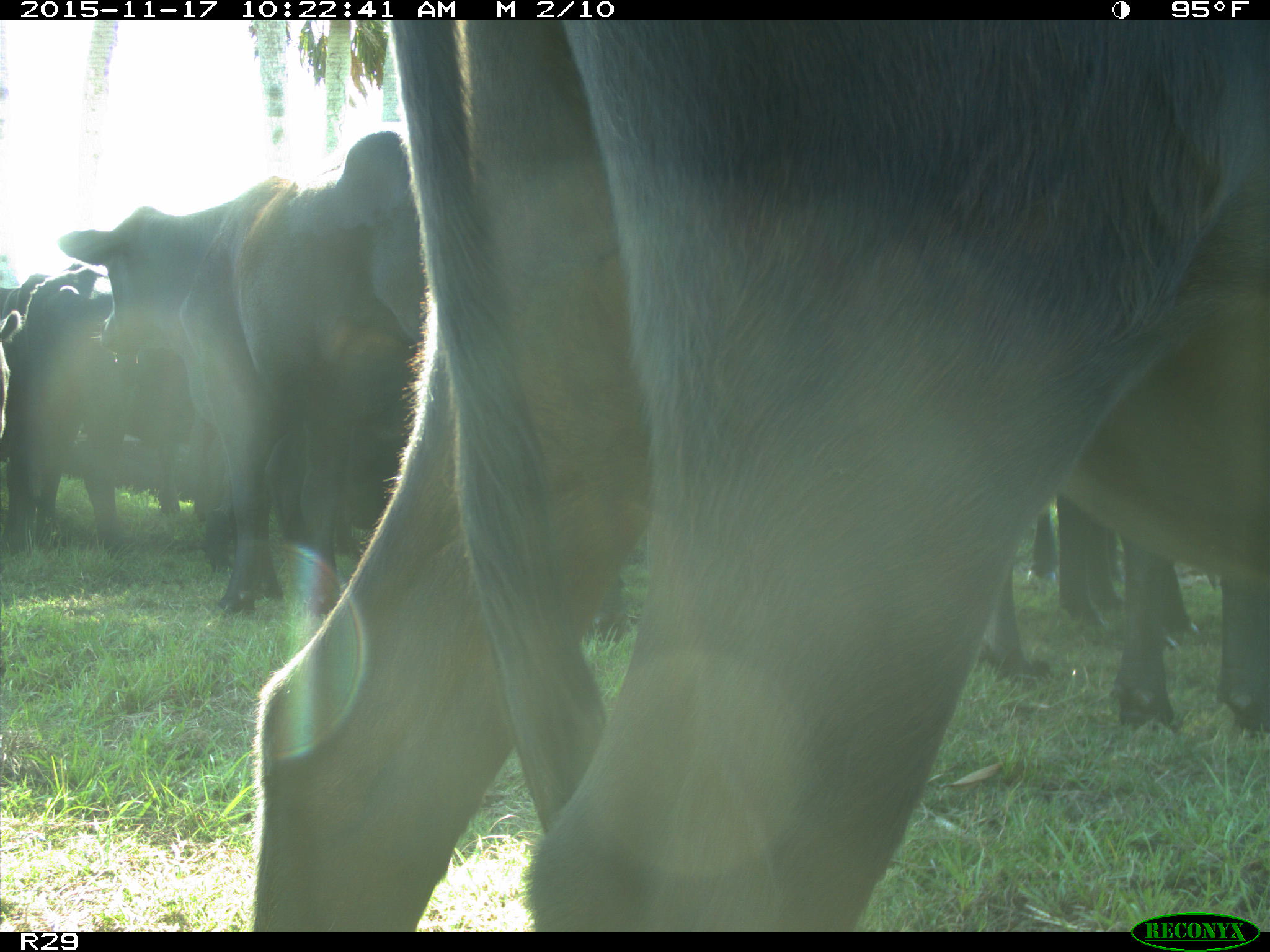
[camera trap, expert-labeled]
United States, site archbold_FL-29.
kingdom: Animalia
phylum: Chordata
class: Mammalia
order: Artiodactyla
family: Bovidae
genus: Bos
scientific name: Bos taurus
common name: domestic cow